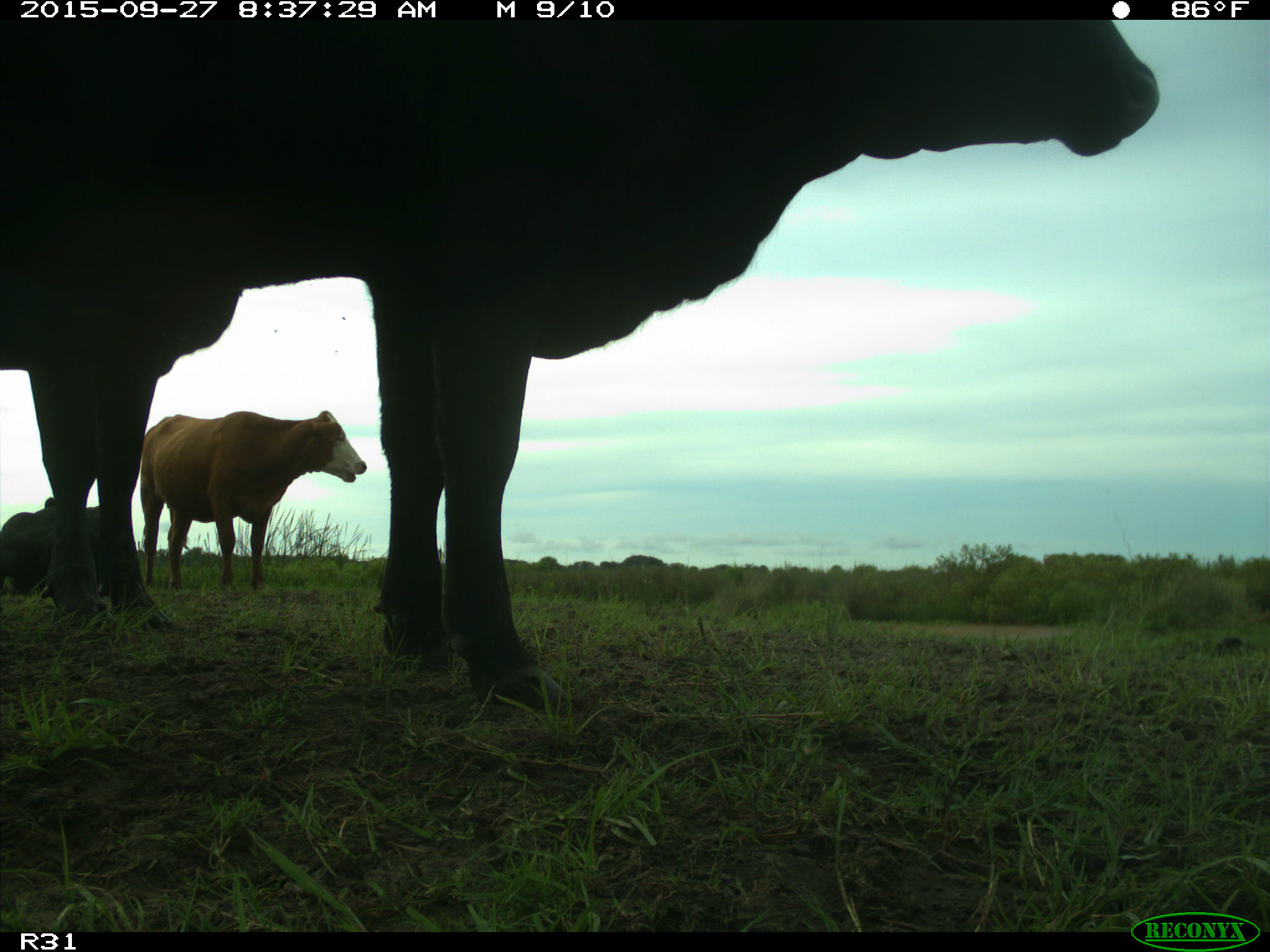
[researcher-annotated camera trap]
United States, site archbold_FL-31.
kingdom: Animalia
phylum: Chordata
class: Mammalia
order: Artiodactyla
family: Bovidae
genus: Bos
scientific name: Bos taurus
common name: domestic cow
Bos taurus (domestic cow).